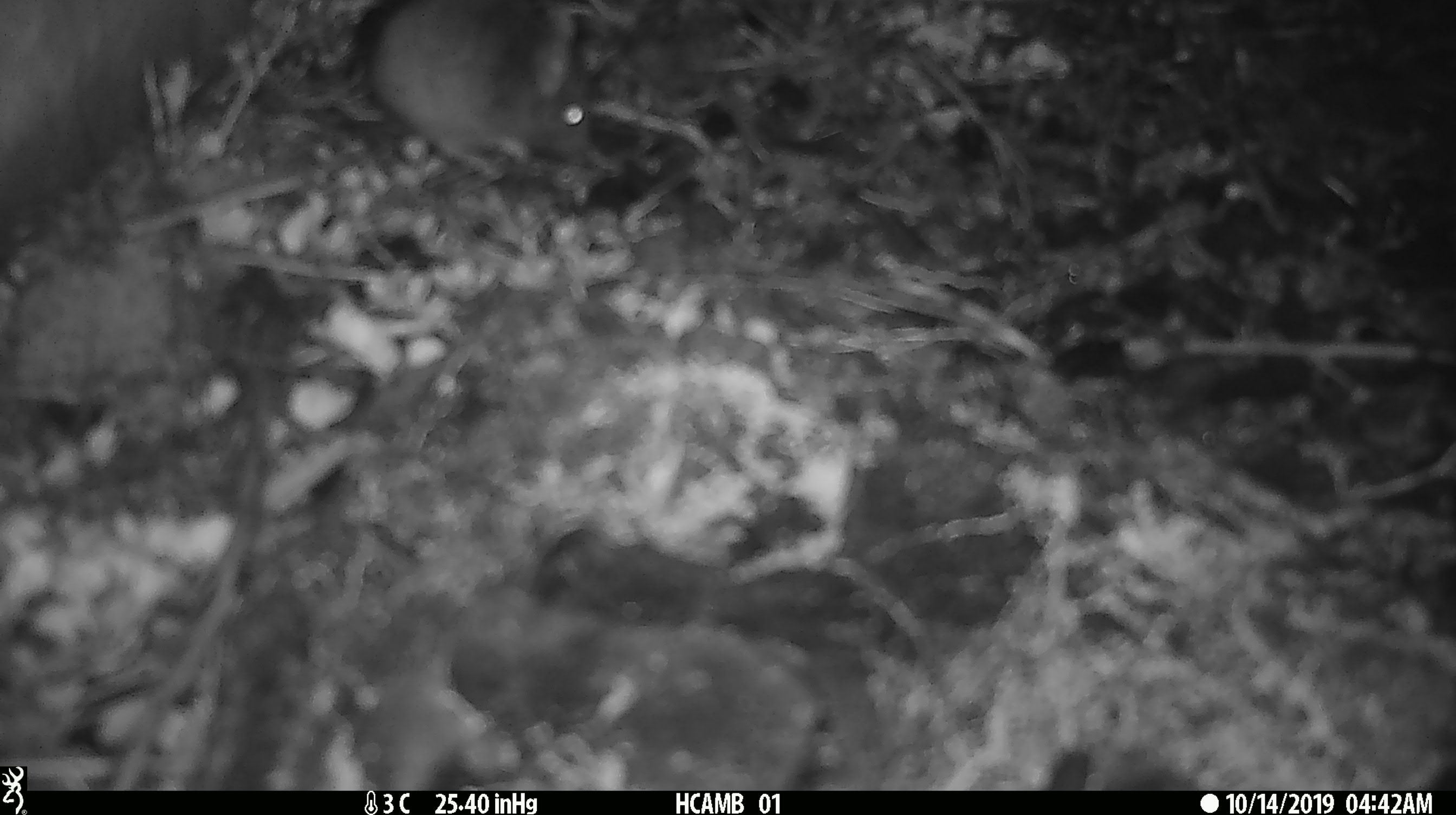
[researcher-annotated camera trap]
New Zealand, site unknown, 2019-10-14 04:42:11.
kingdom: Animalia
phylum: Chordata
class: Mammalia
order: Rodentia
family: Muridae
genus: Mus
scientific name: Mus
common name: mouse